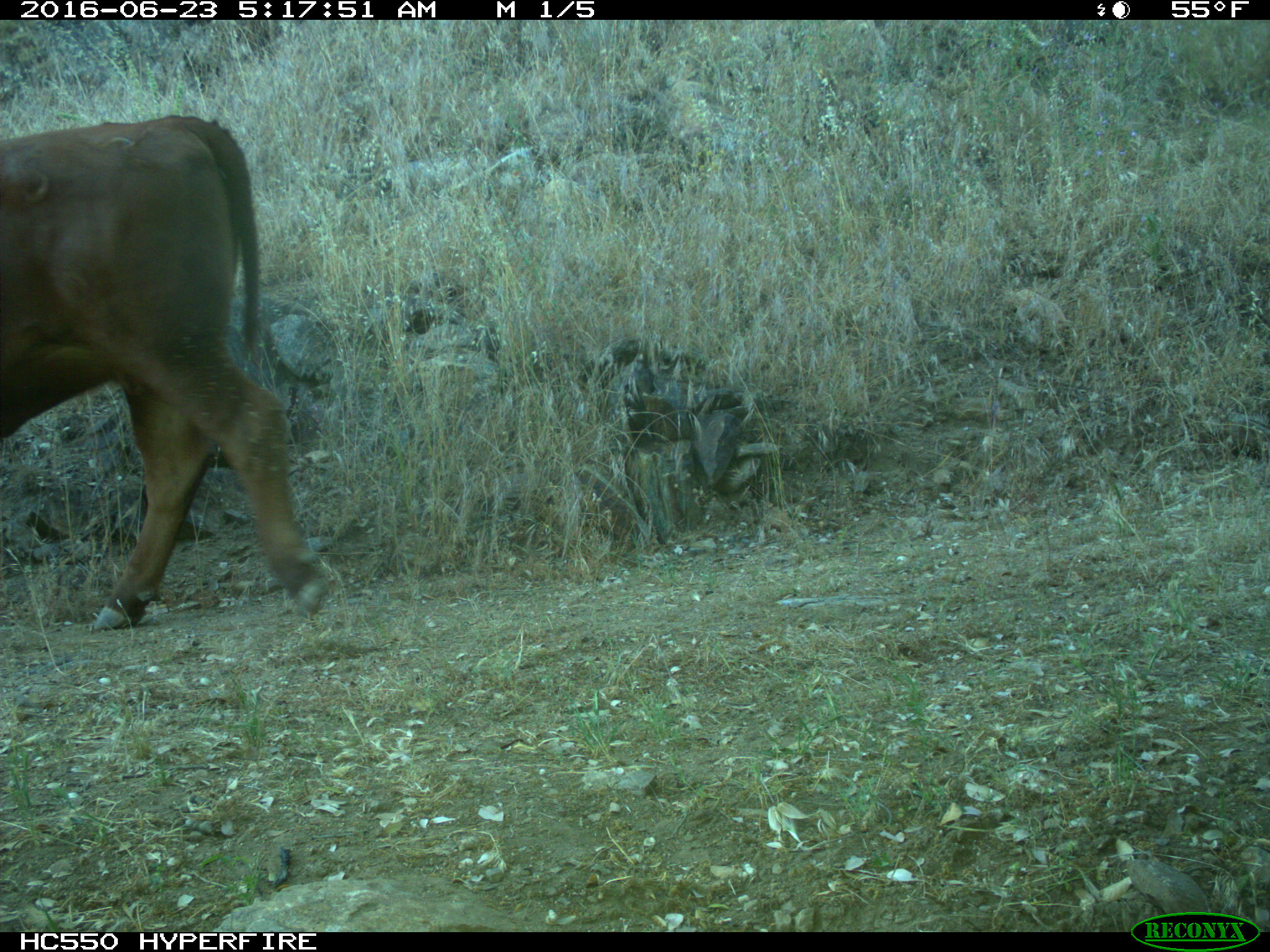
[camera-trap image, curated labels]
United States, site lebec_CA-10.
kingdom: Animalia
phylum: Chordata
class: Mammalia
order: Artiodactyla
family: Bovidae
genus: Bos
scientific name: Bos taurus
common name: domestic cow